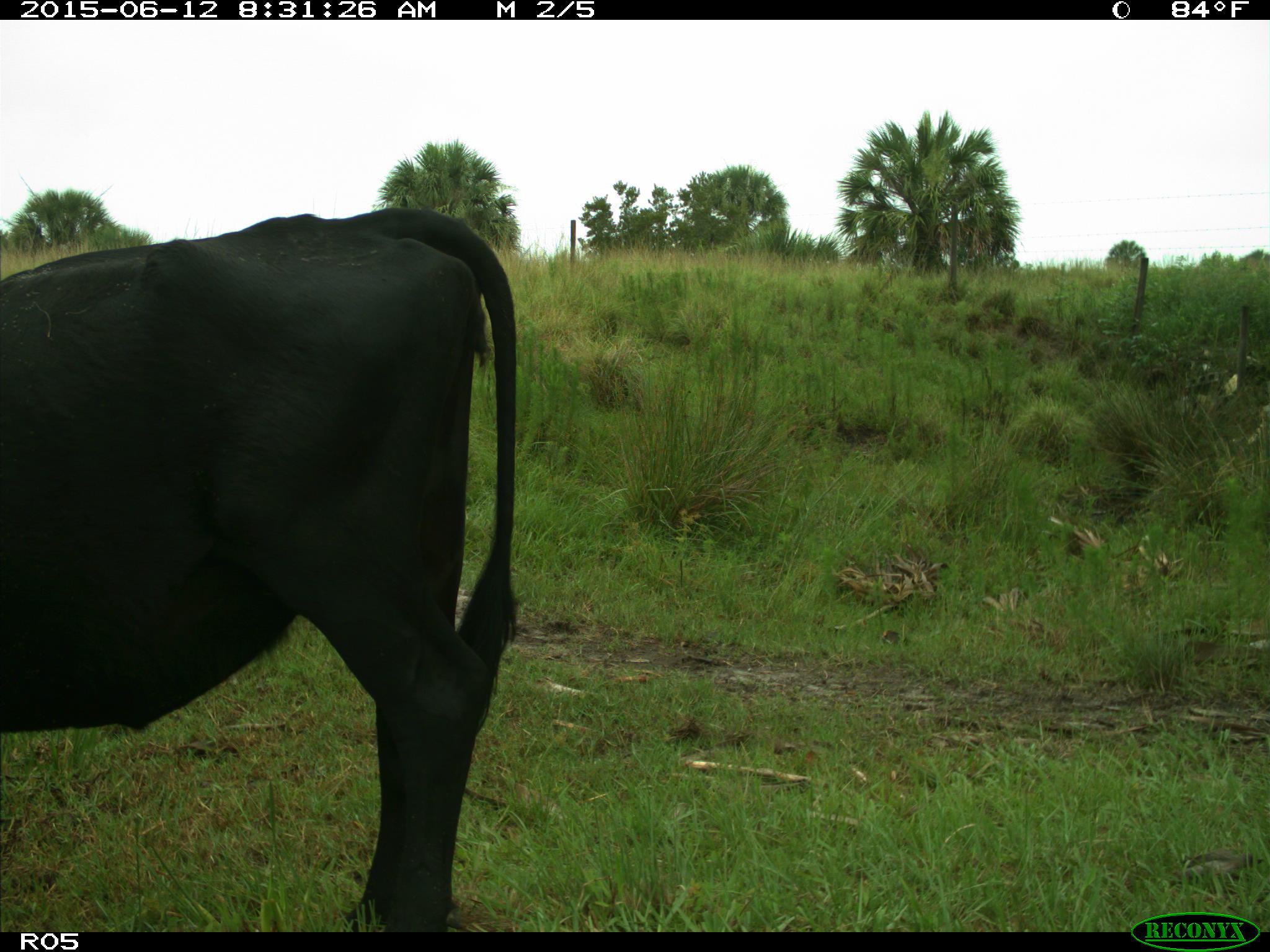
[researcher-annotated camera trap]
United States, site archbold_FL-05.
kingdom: Animalia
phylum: Chordata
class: Mammalia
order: Artiodactyla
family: Bovidae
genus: Bos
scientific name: Bos taurus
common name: domestic cow